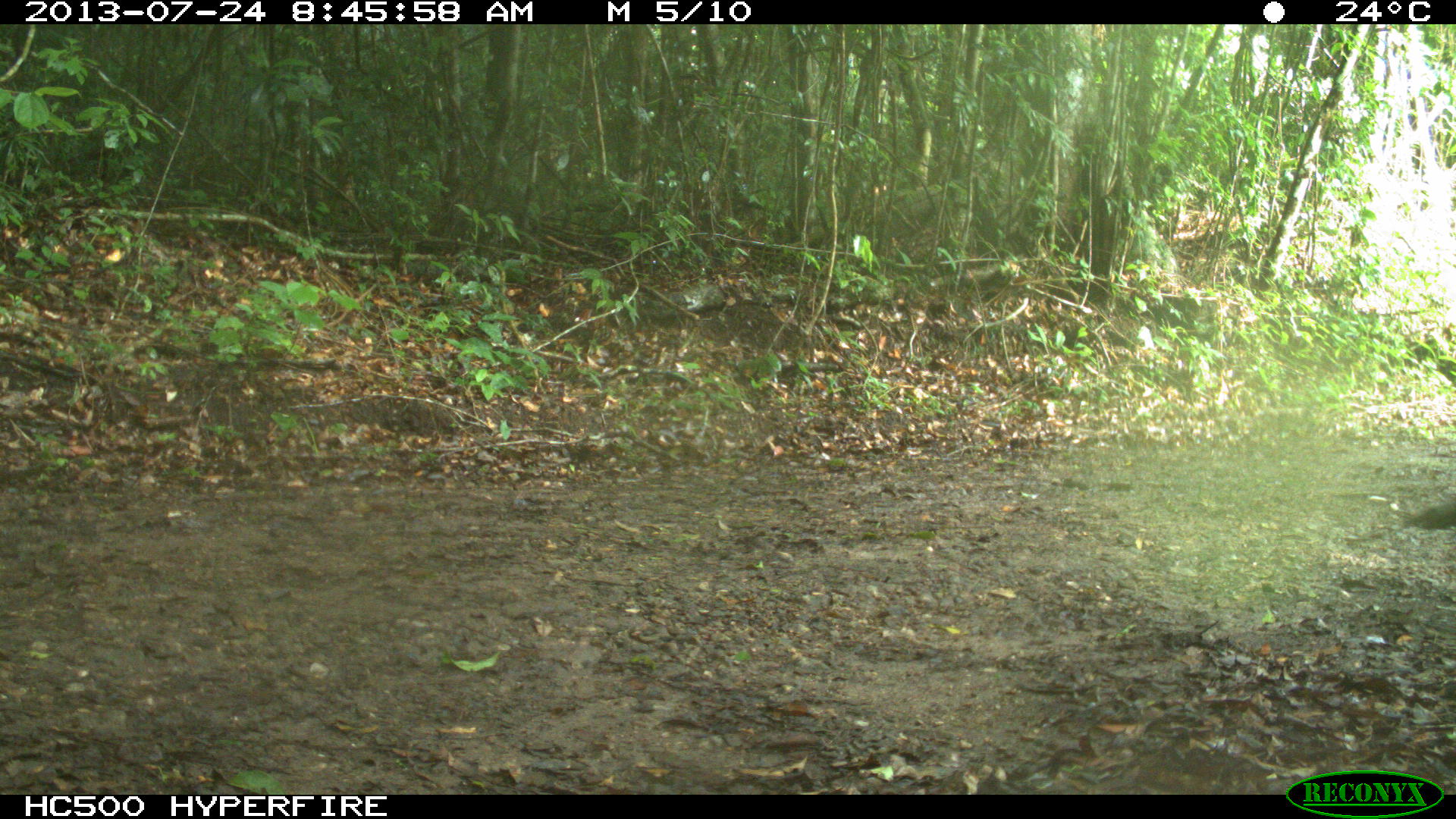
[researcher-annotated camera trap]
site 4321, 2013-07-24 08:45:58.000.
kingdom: Animalia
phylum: Chordata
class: Aves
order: Galliformes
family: Phasianidae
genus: Meleagris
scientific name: Meleagris ocellata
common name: ocellated turkey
Meleagris ocellata (ocellated turkey), count 1.